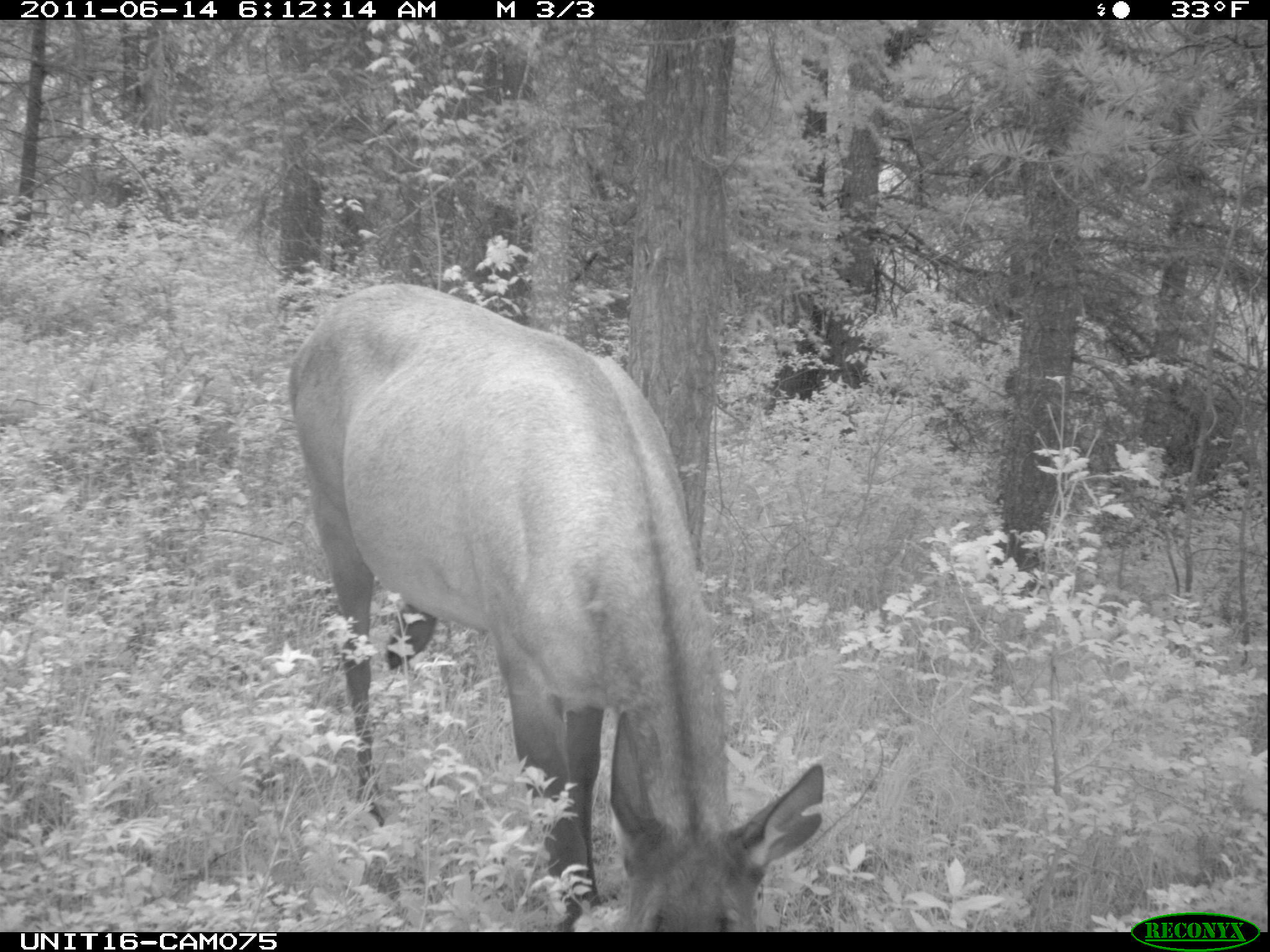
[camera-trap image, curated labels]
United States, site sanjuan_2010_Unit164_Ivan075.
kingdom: Animalia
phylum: Chordata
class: Mammalia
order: Artiodactyla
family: Cervidae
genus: Cervus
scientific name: Cervus elaphus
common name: red deer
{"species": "Cervus elaphus (red deer)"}